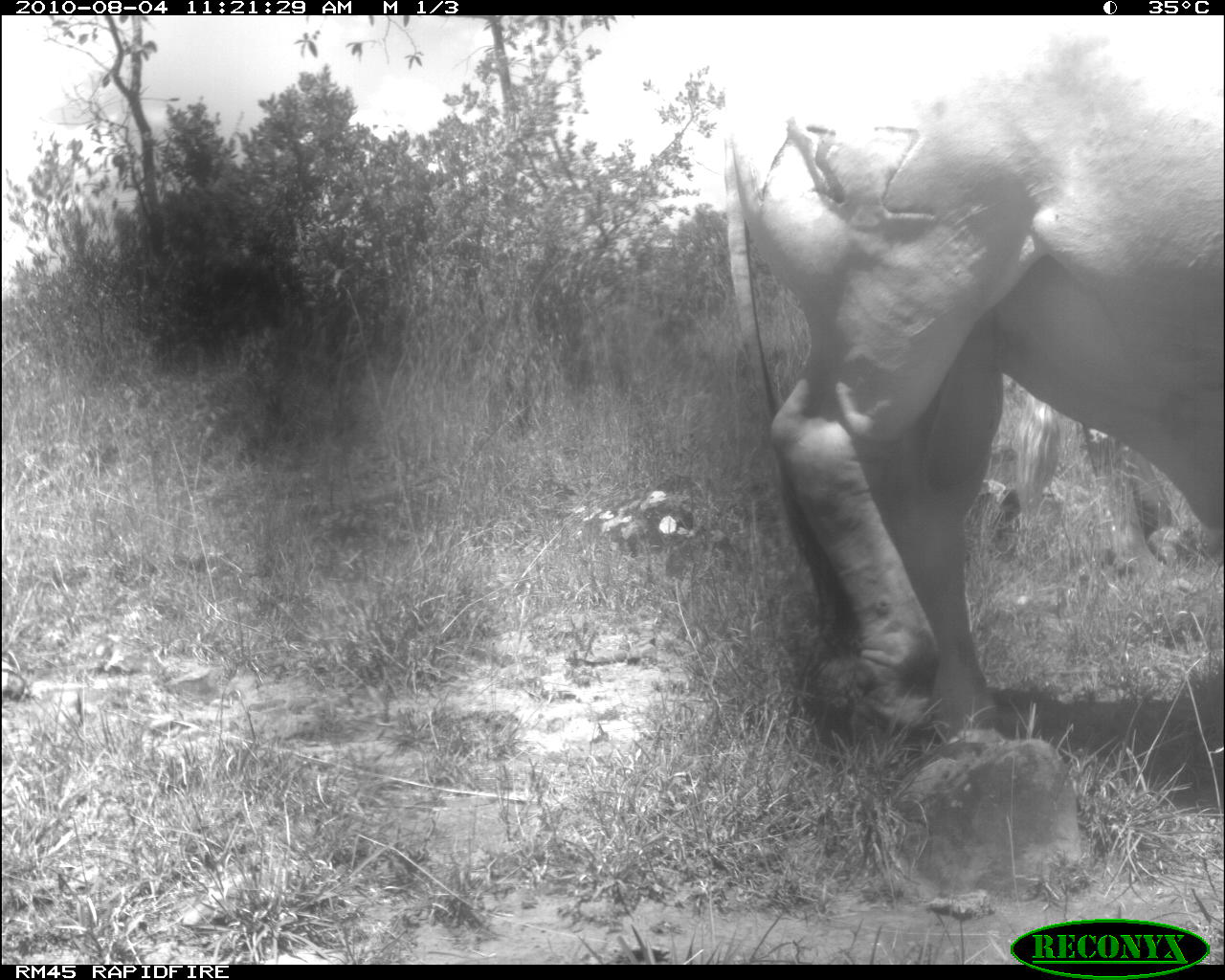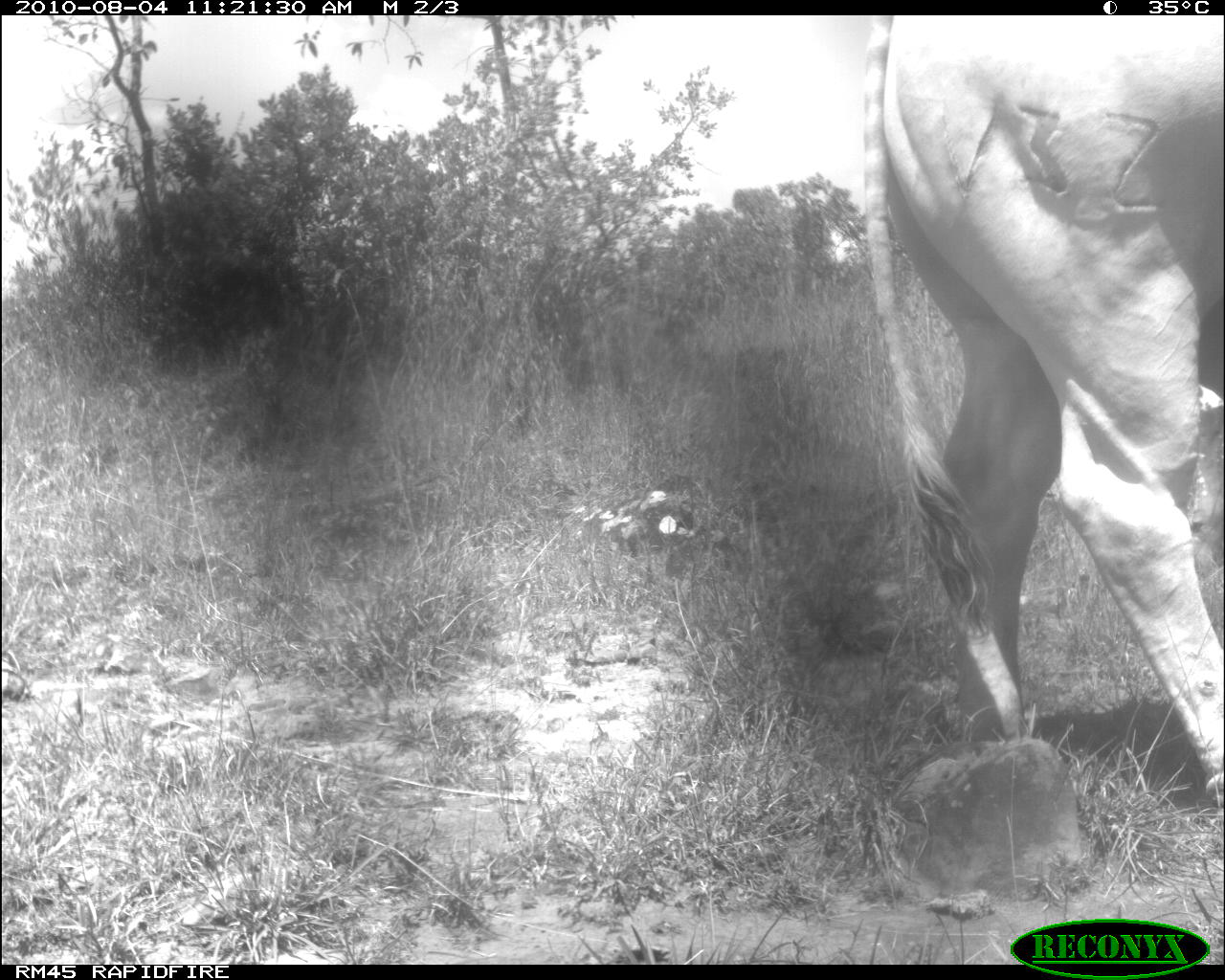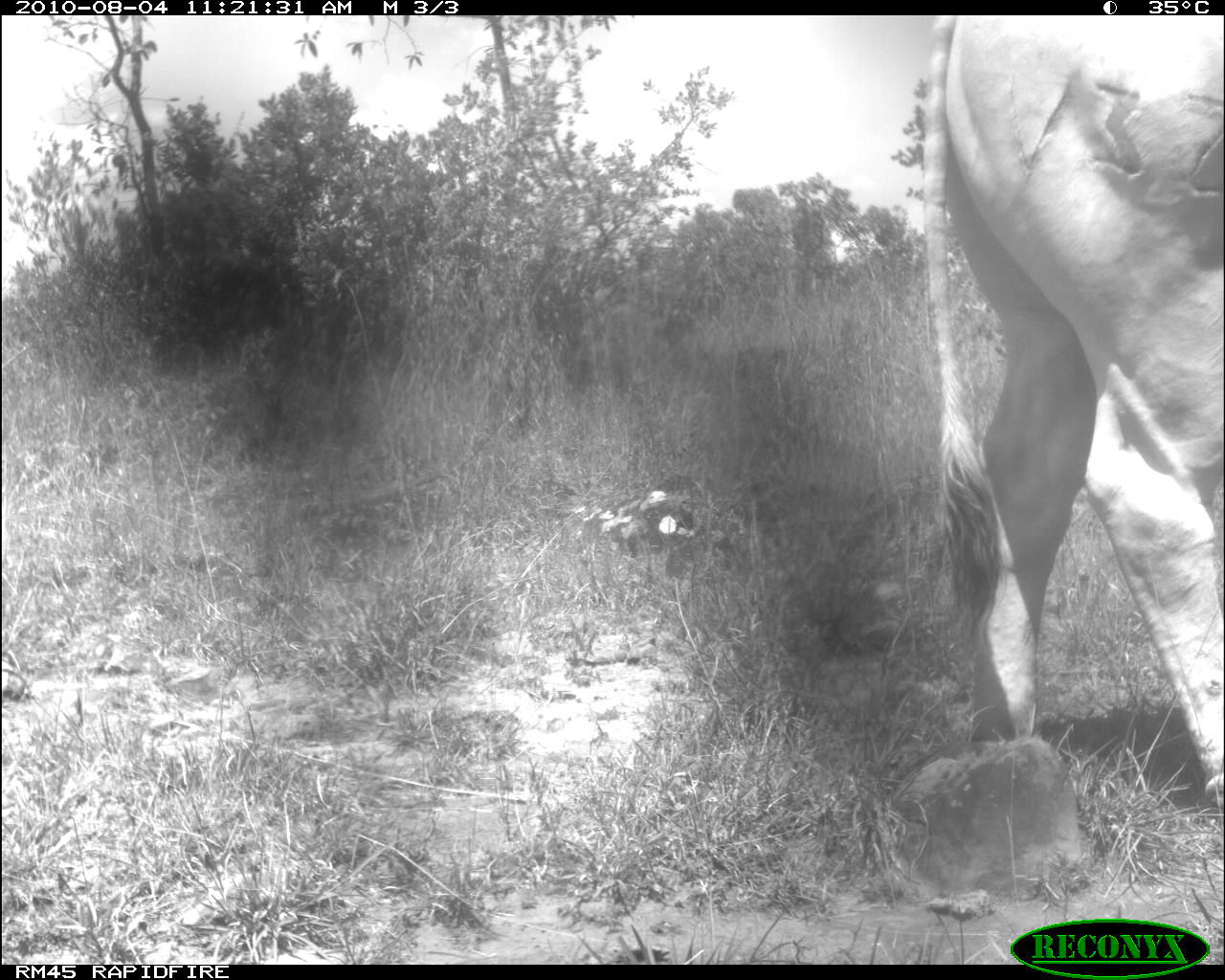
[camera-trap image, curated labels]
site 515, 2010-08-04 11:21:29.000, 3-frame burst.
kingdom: Animalia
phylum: Chordata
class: Mammalia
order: Artiodactyla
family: Bovidae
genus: Bos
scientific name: Bos taurus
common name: domestic cattle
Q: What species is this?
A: Bos taurus (domestic cattle).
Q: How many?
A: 1.